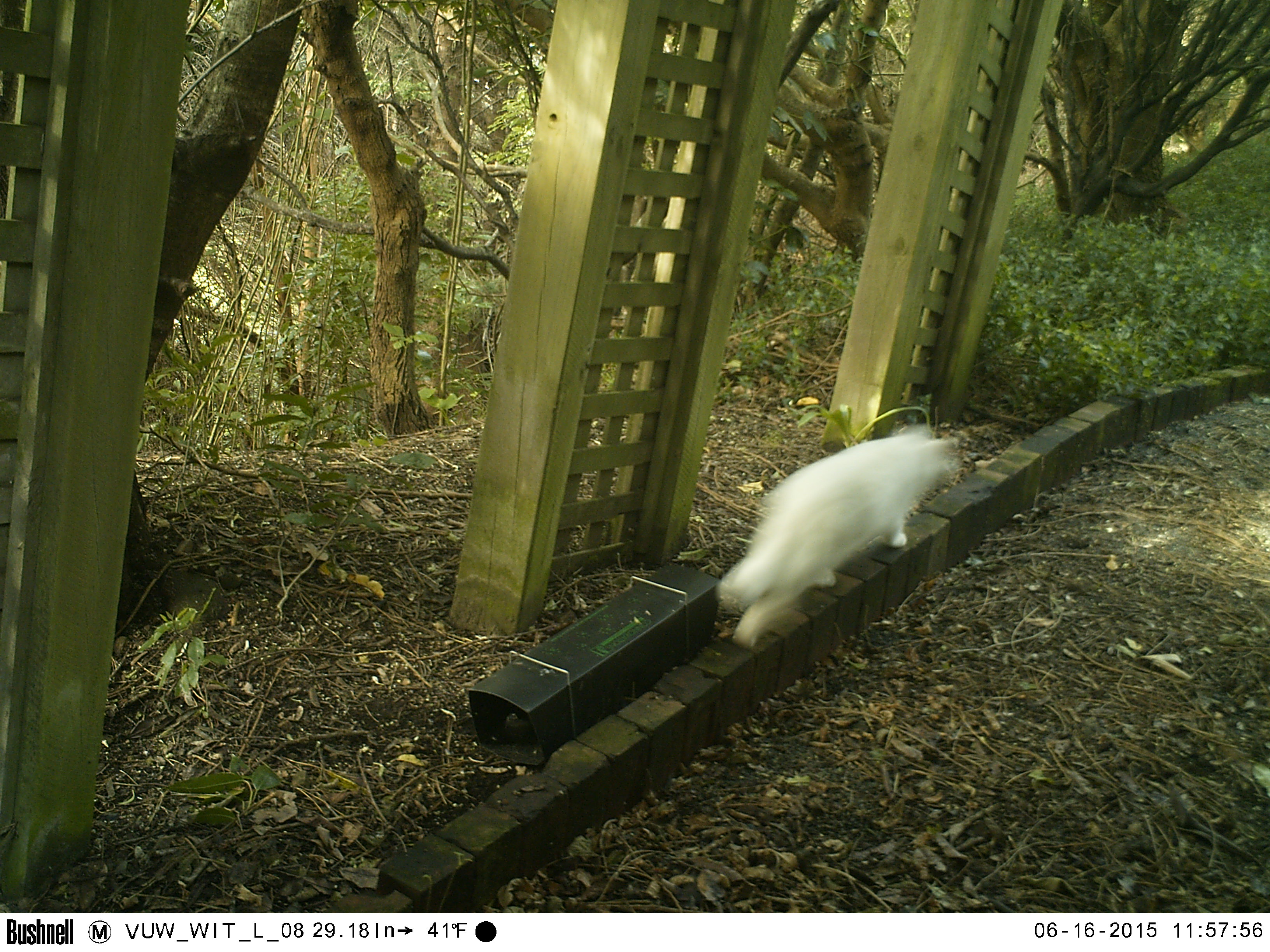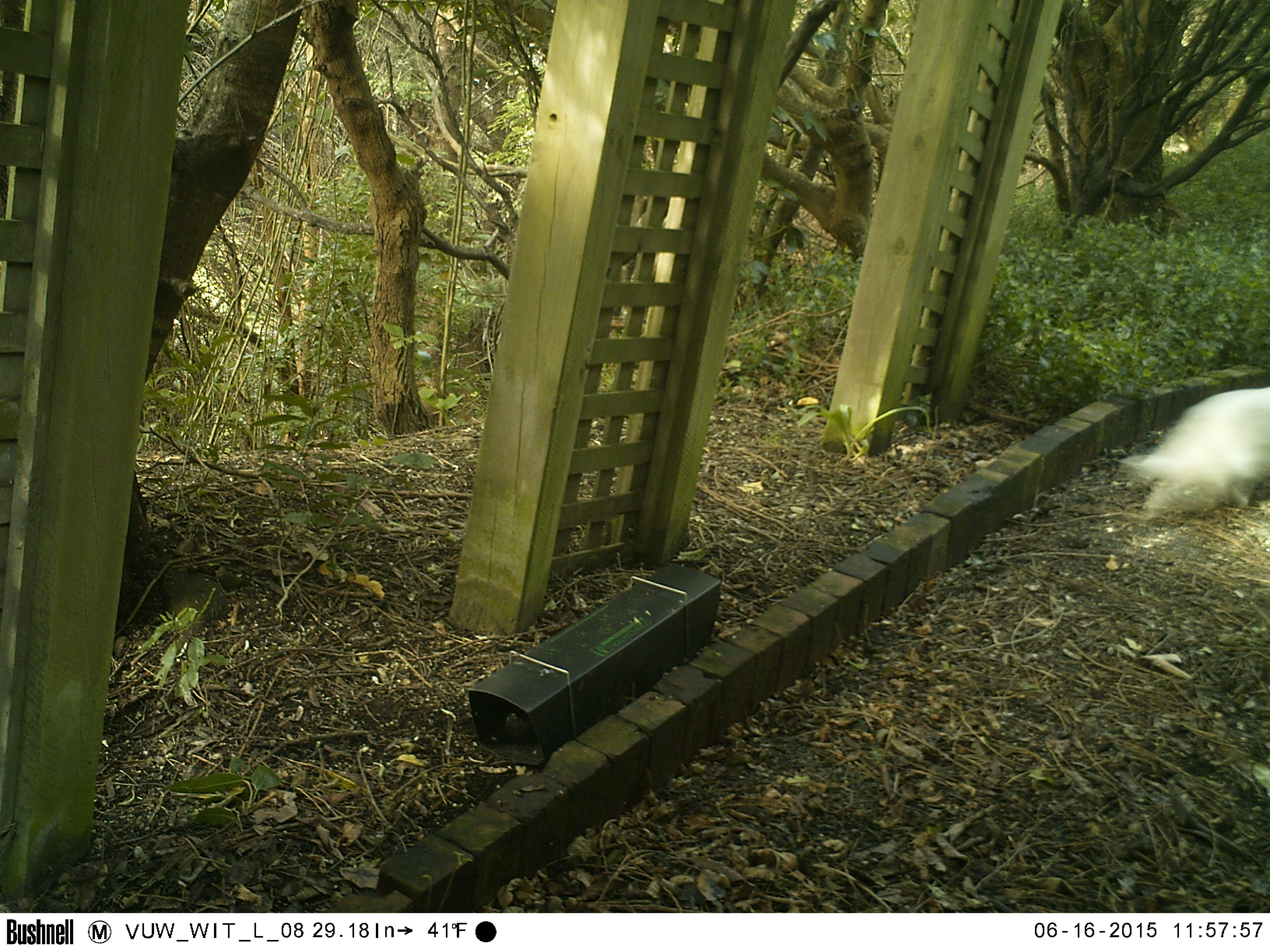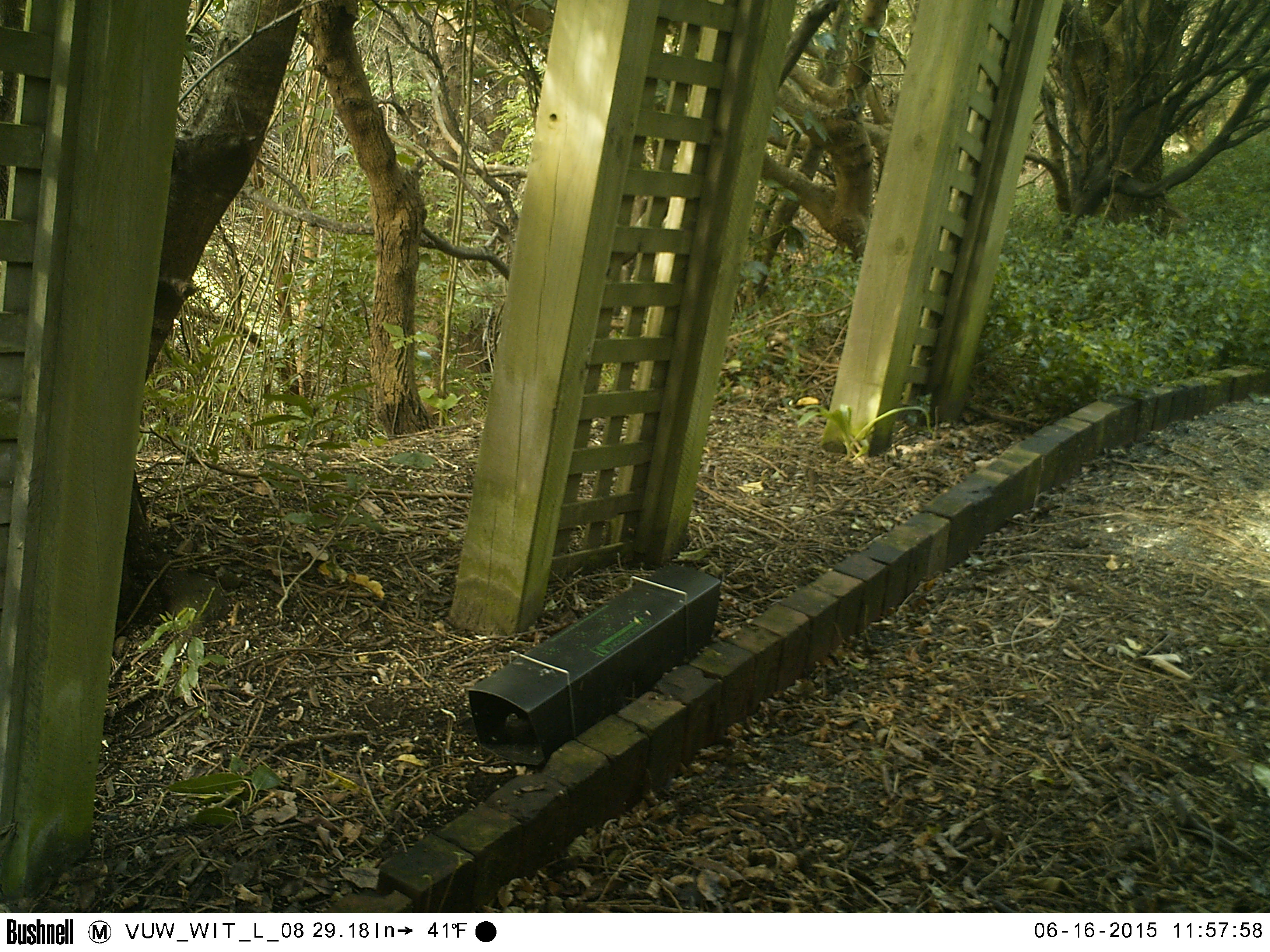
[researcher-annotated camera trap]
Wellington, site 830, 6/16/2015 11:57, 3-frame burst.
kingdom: Animalia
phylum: Chordata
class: Mammalia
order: Carnivora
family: Felidae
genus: Felis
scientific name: Felis catus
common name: cat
Cat (Felis catus).